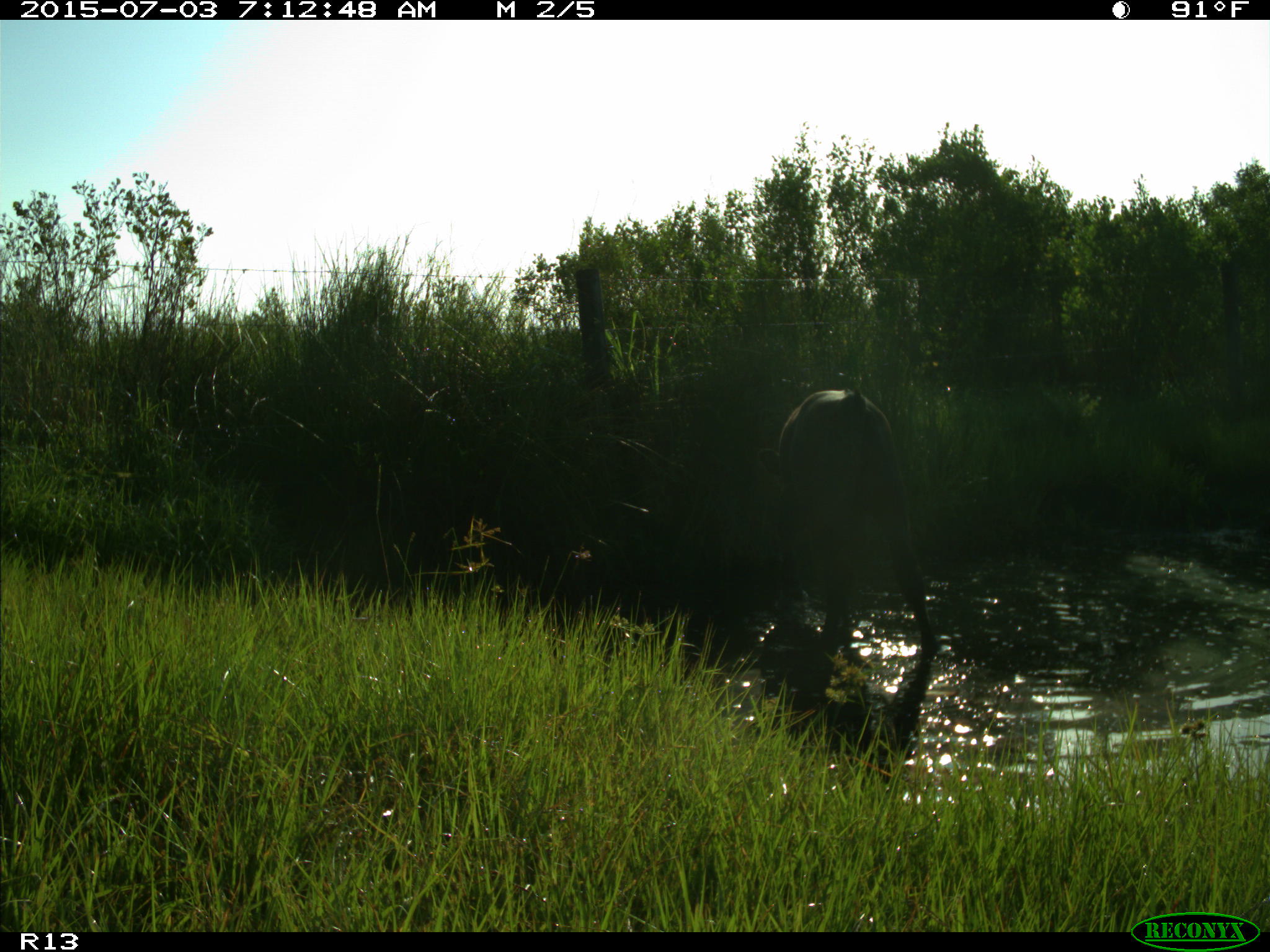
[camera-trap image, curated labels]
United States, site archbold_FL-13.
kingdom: Animalia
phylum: Chordata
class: Mammalia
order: Artiodactyla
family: Bovidae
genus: Bos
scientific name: Bos taurus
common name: domestic cow